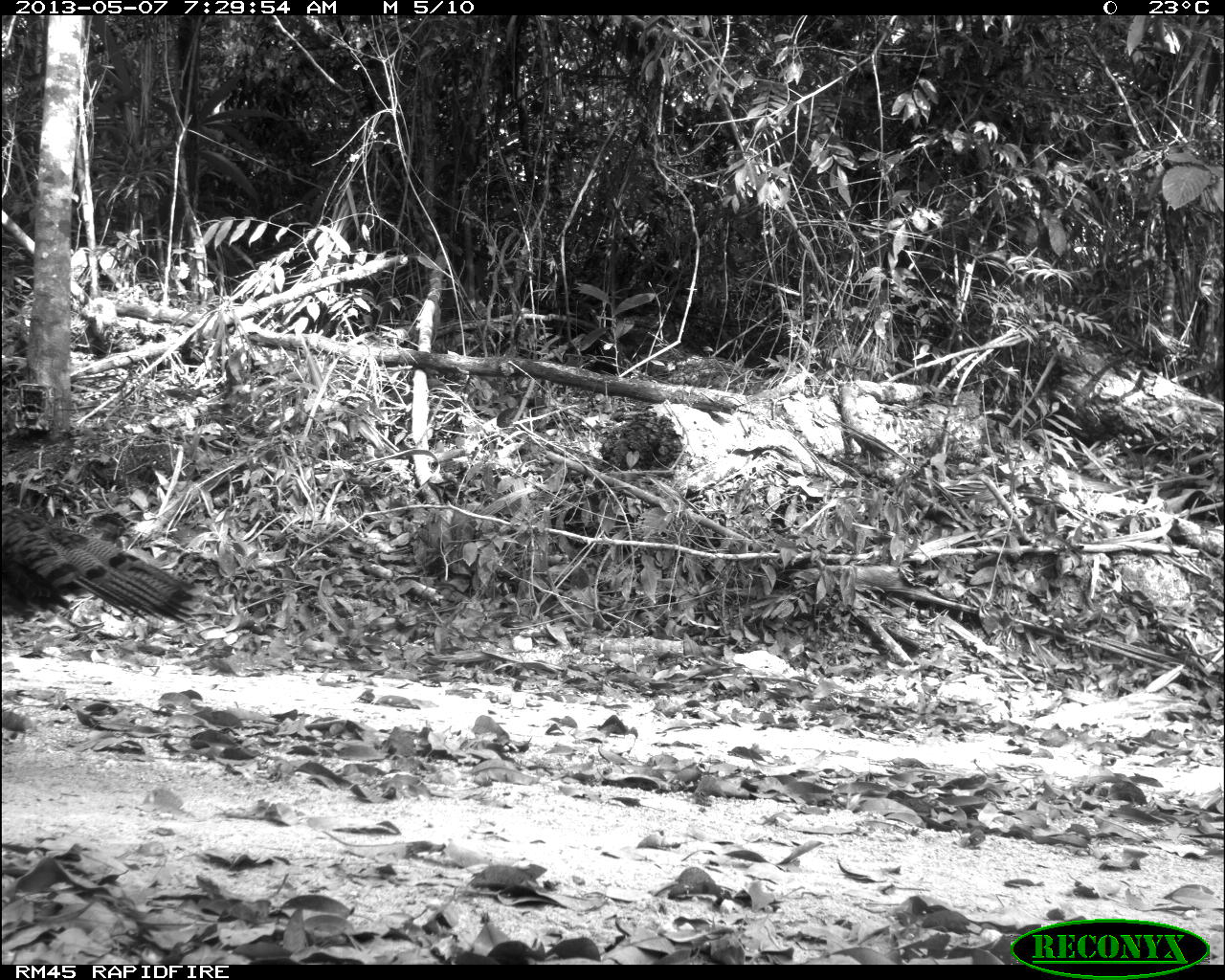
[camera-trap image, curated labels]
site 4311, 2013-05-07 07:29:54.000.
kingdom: Animalia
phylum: Chordata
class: Aves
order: Galliformes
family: Phasianidae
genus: Meleagris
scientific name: Meleagris ocellata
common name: ocellated turkey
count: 1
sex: female